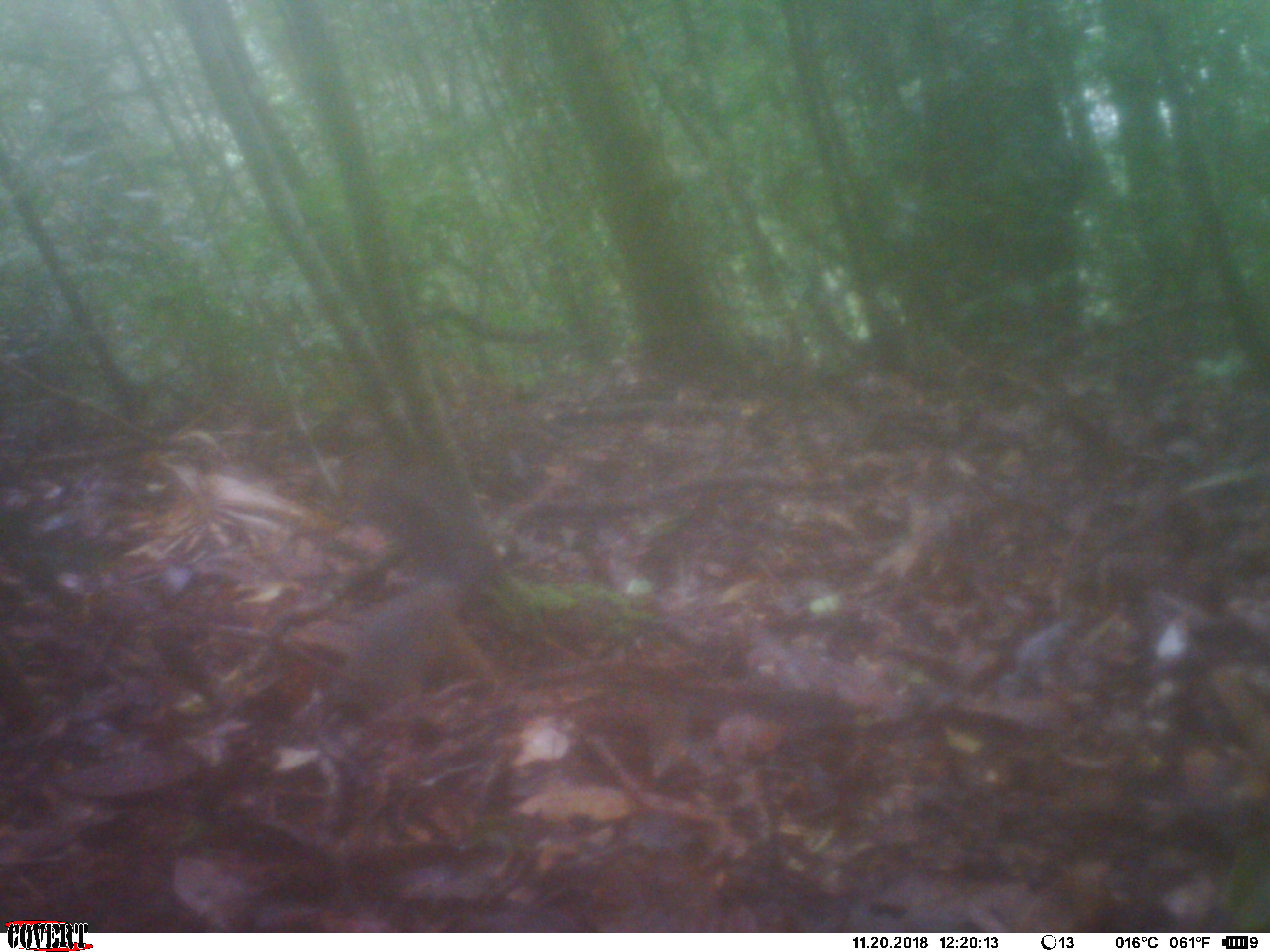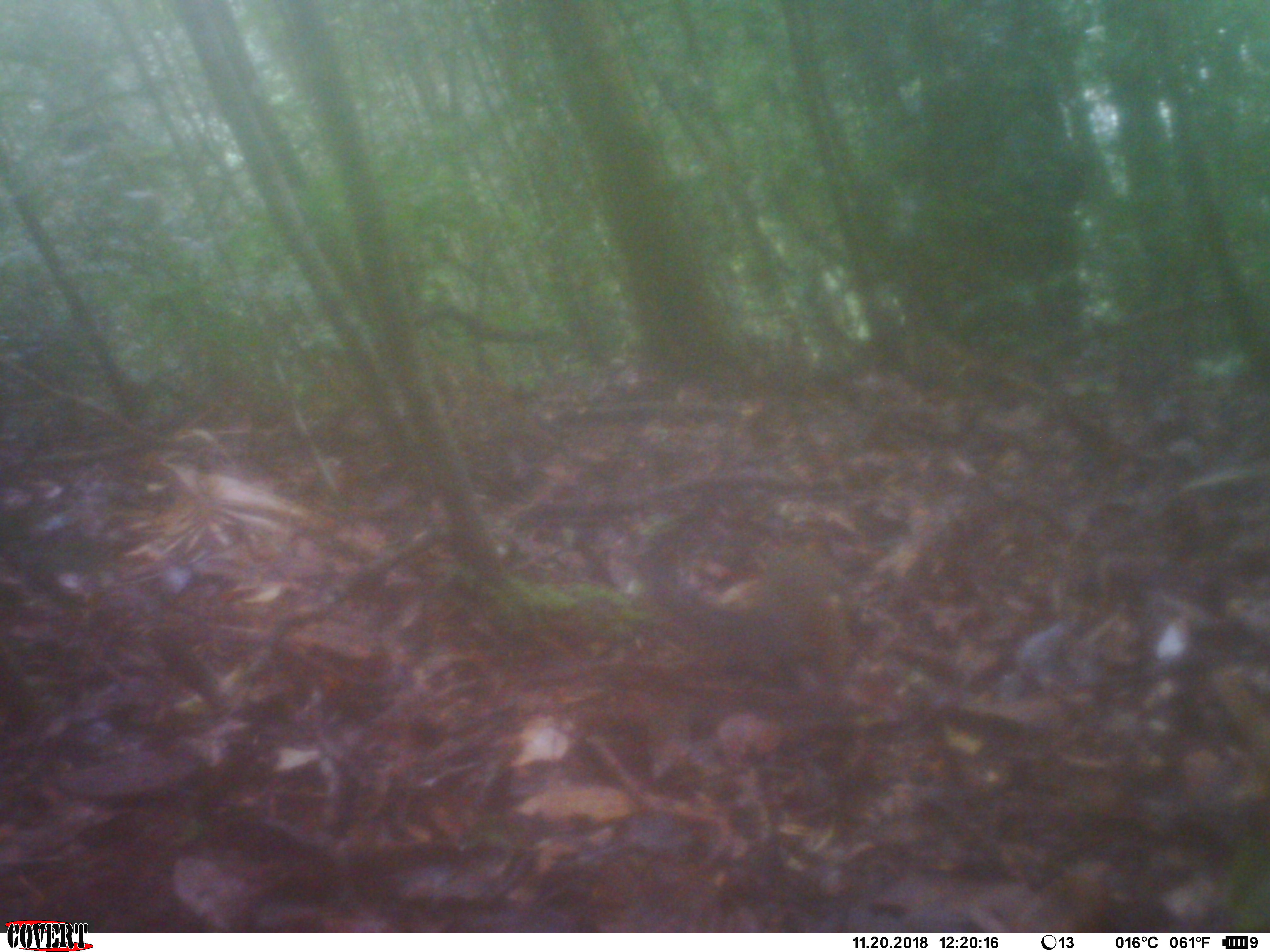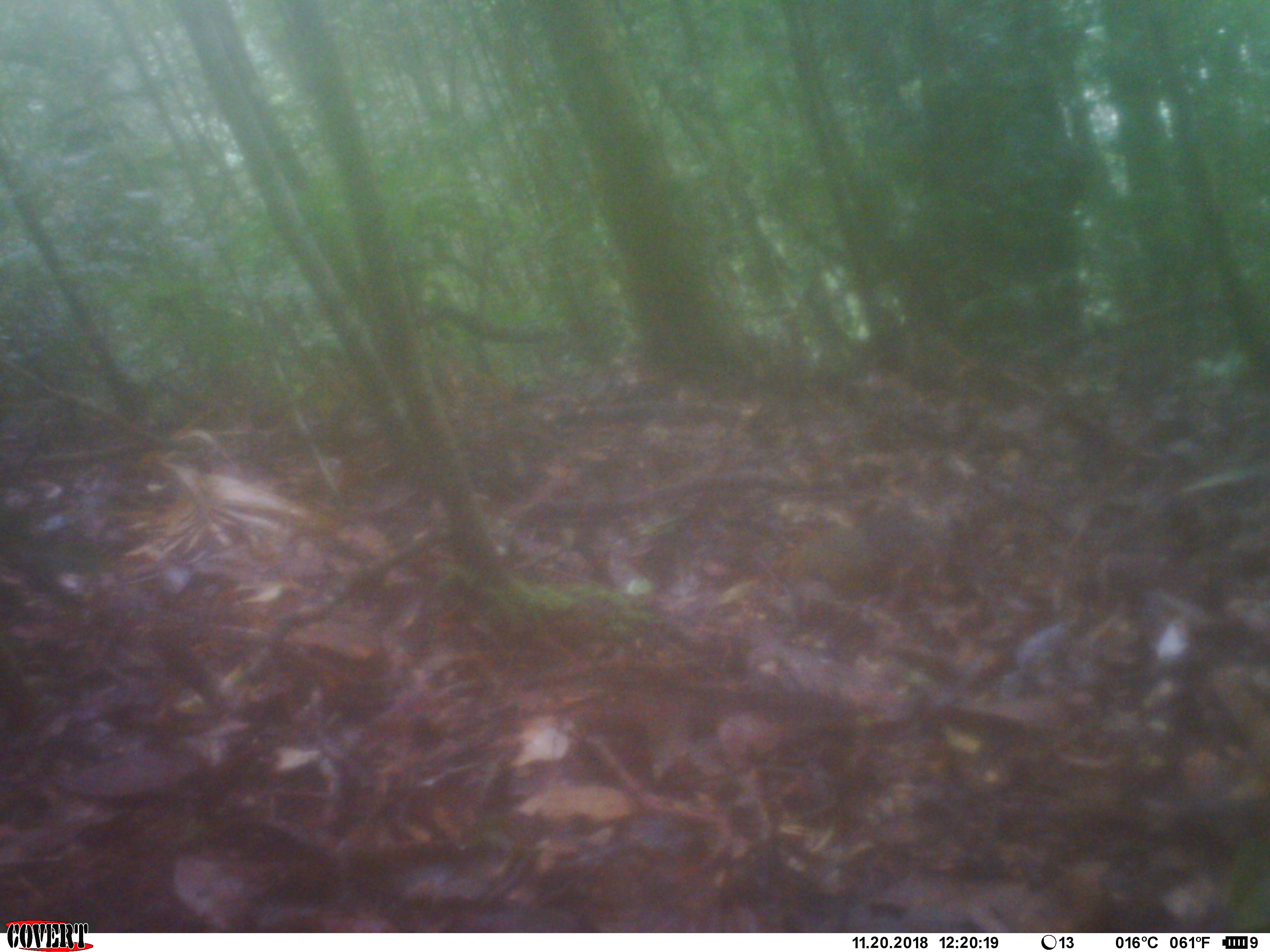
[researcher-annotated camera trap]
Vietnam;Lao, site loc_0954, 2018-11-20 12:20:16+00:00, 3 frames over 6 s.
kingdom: Animalia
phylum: Chordata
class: Mammalia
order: Rodentia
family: Sciuridae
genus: Dremomys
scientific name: Dremomys rufigenis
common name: red-cheeked squirrel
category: red cheeked squirrel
Red cheeked squirrel (red-cheeked squirrel) (Dremomys rufigenis). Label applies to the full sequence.